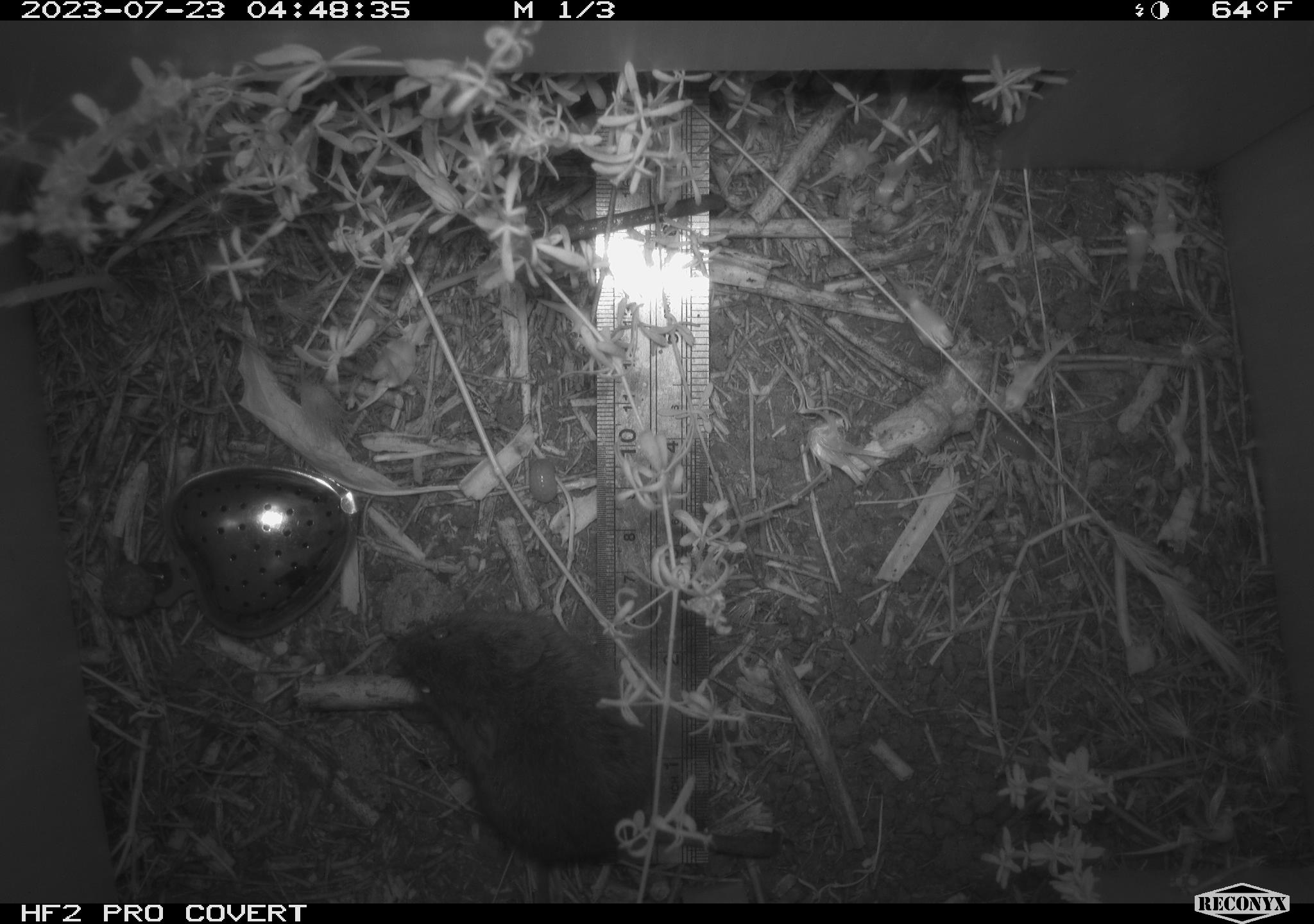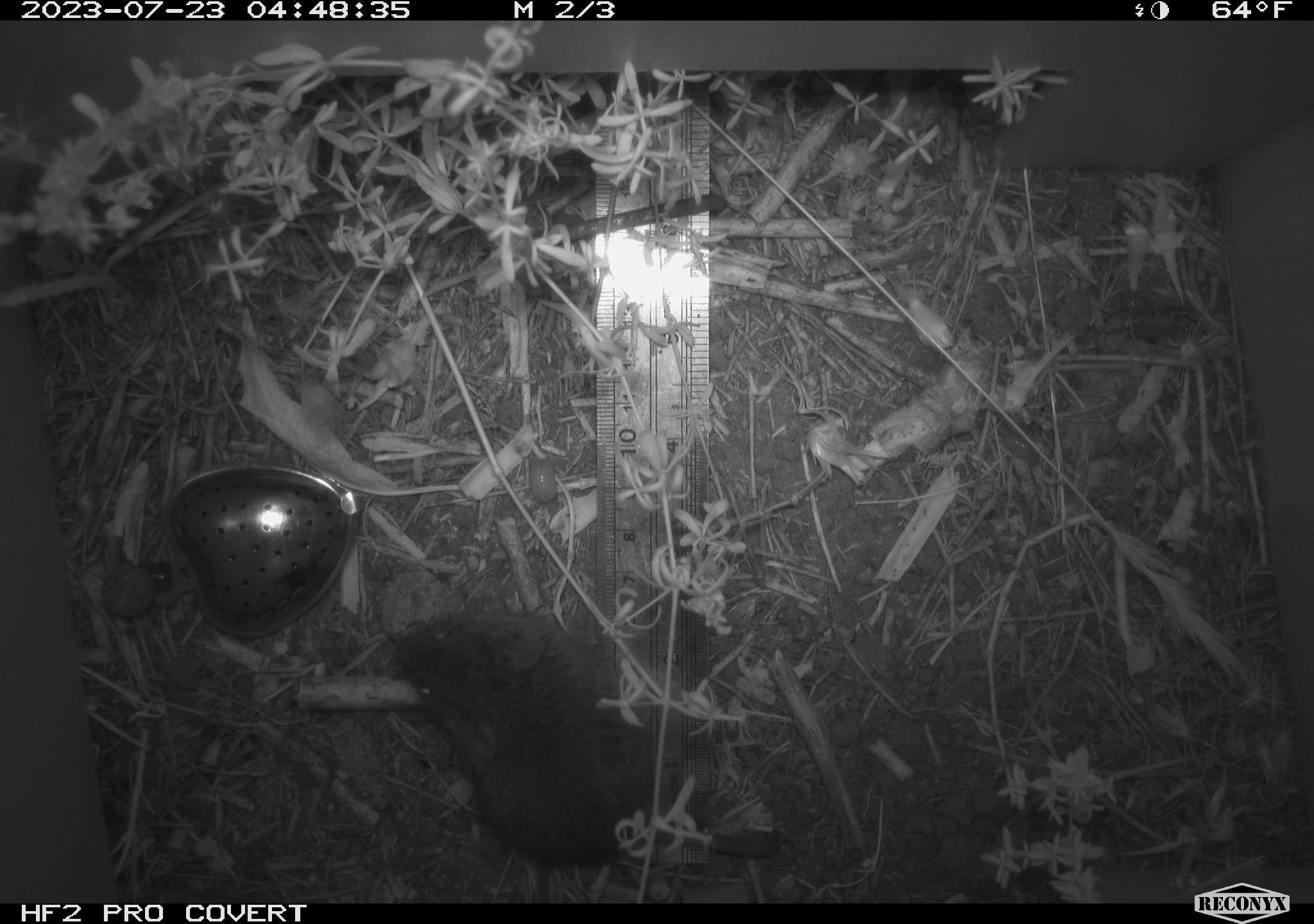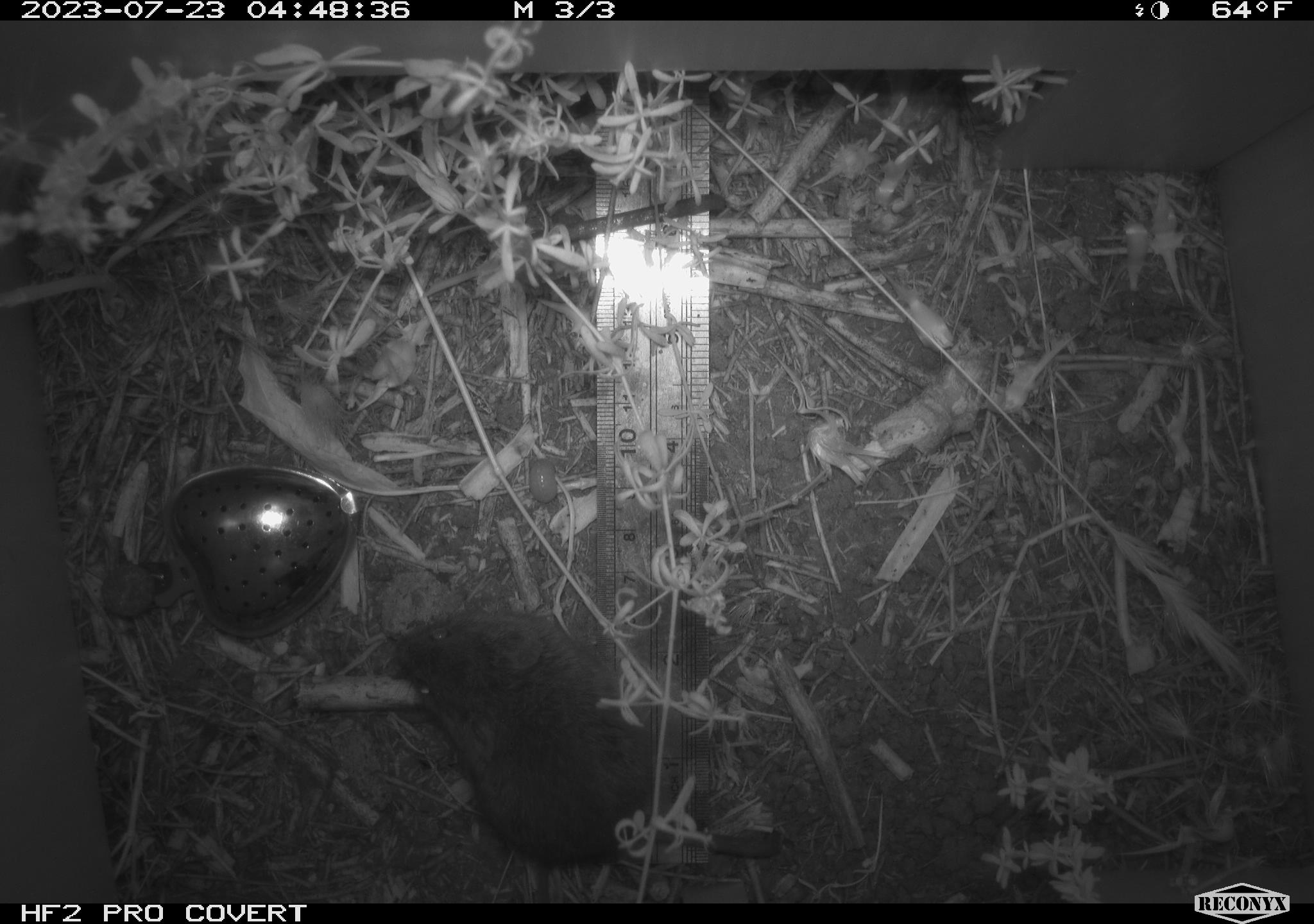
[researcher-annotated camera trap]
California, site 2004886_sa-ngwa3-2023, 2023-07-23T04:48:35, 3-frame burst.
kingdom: Animalia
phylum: Chordata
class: Mammalia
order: Rodentia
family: Cricetidae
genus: Microtus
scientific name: Microtus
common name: meadow vole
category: microtus species